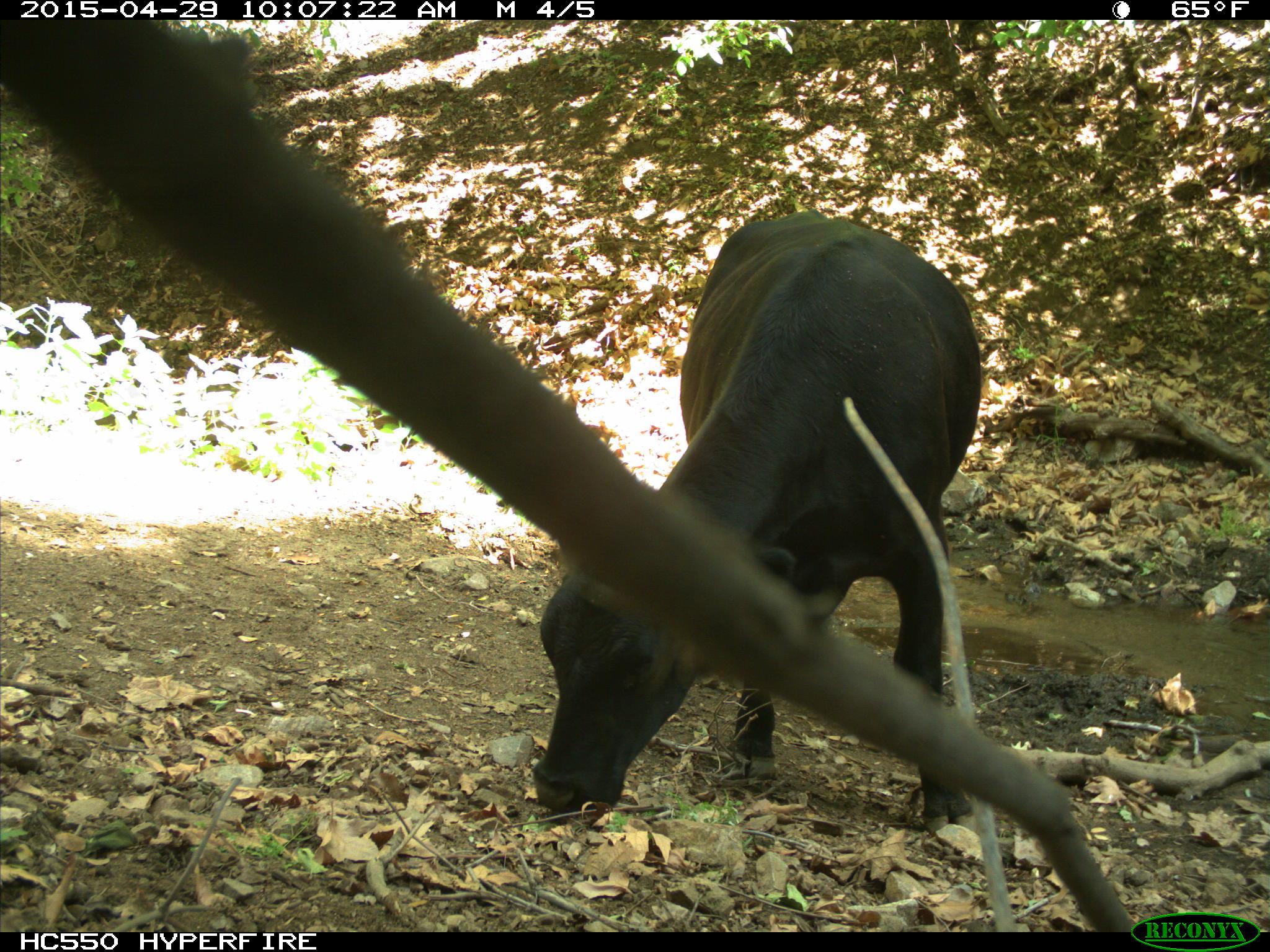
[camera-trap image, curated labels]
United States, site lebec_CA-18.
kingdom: Animalia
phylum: Chordata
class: Mammalia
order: Artiodactyla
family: Bovidae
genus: Bos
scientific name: Bos taurus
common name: domestic cow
Bos taurus (domestic cow).